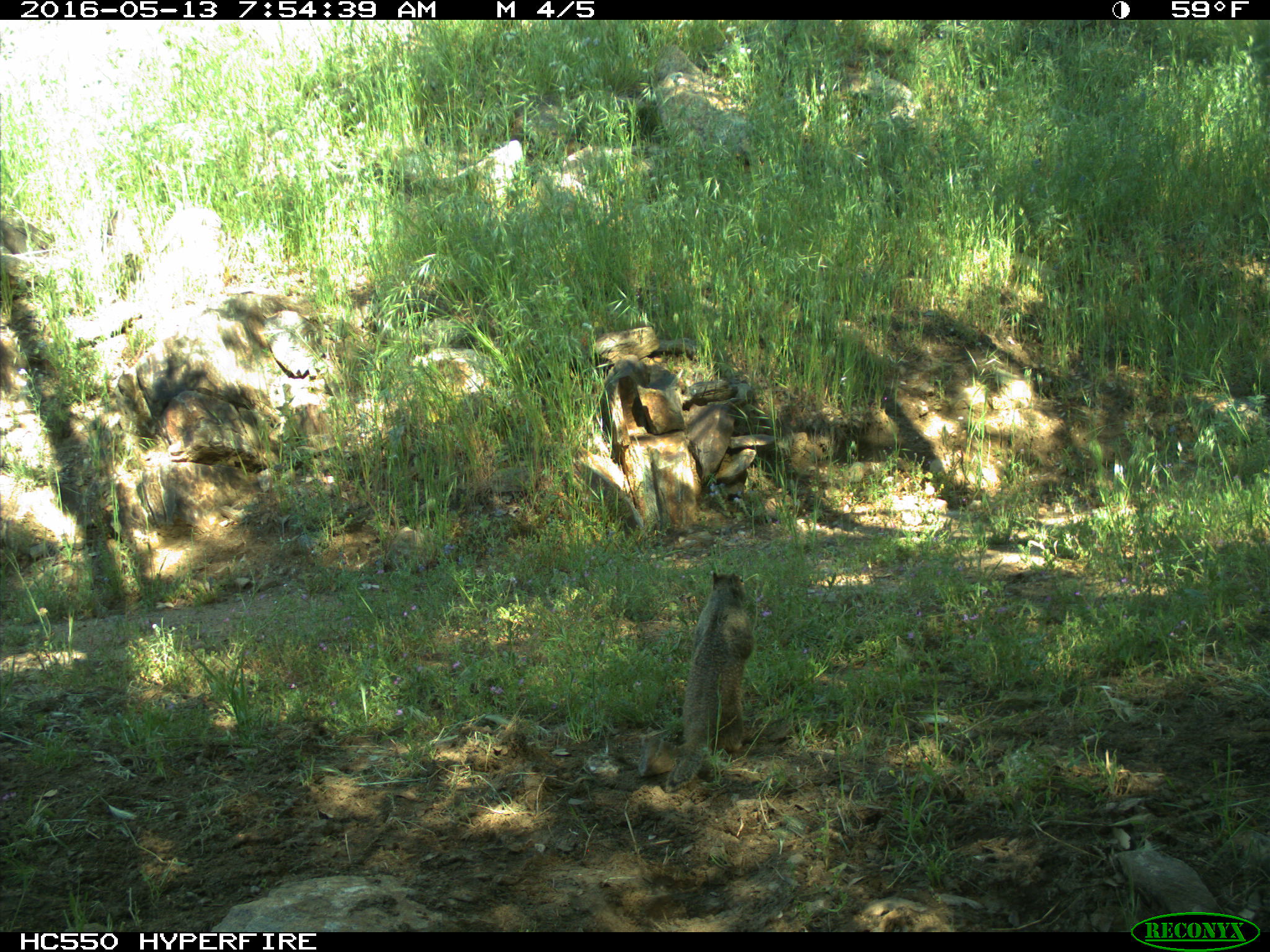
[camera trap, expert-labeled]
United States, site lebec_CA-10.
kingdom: Animalia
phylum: Chordata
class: Mammalia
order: Rodentia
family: Sciuridae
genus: Otospermophilus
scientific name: Otospermophilus beecheyi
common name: california ground squirrel